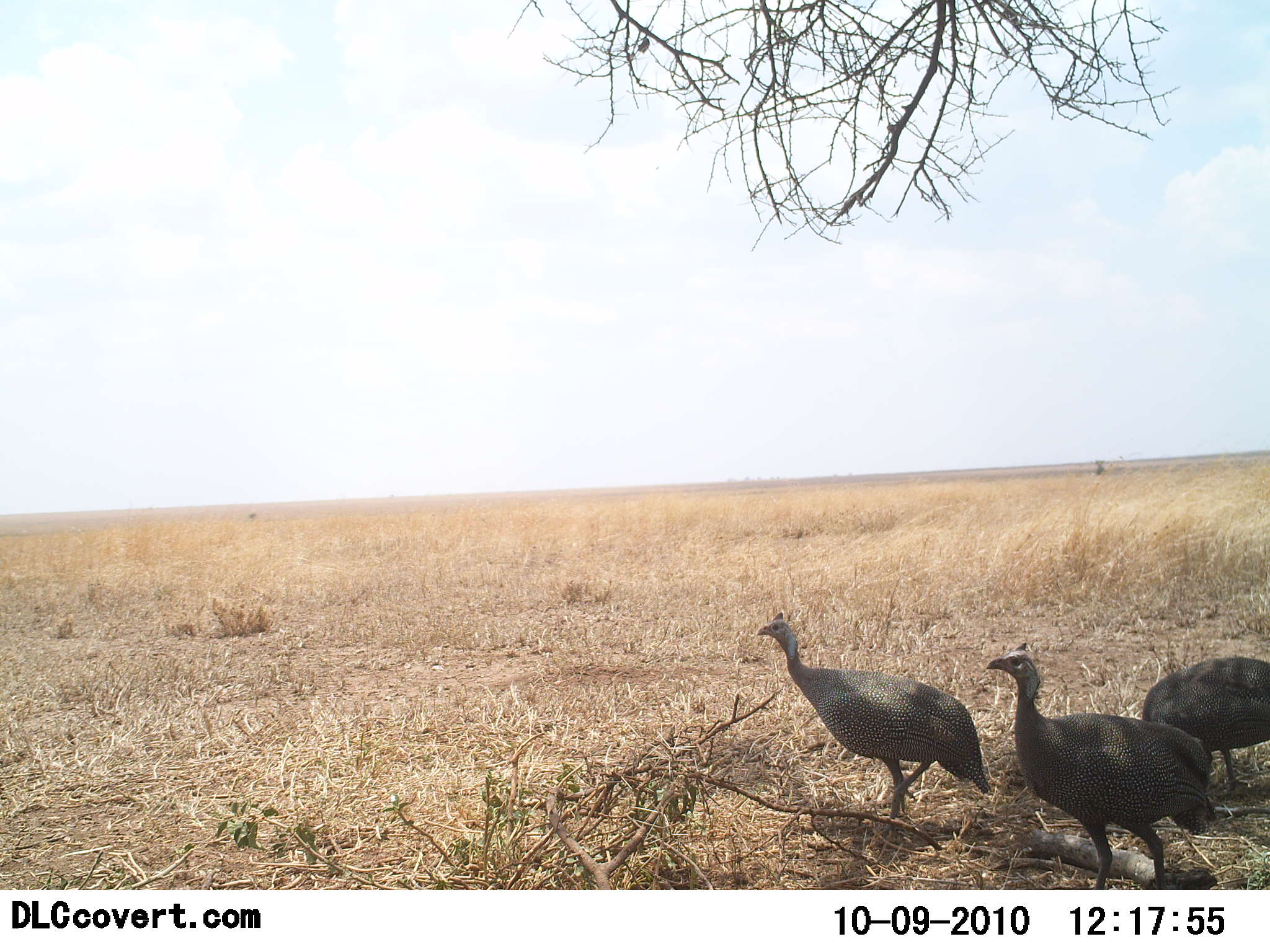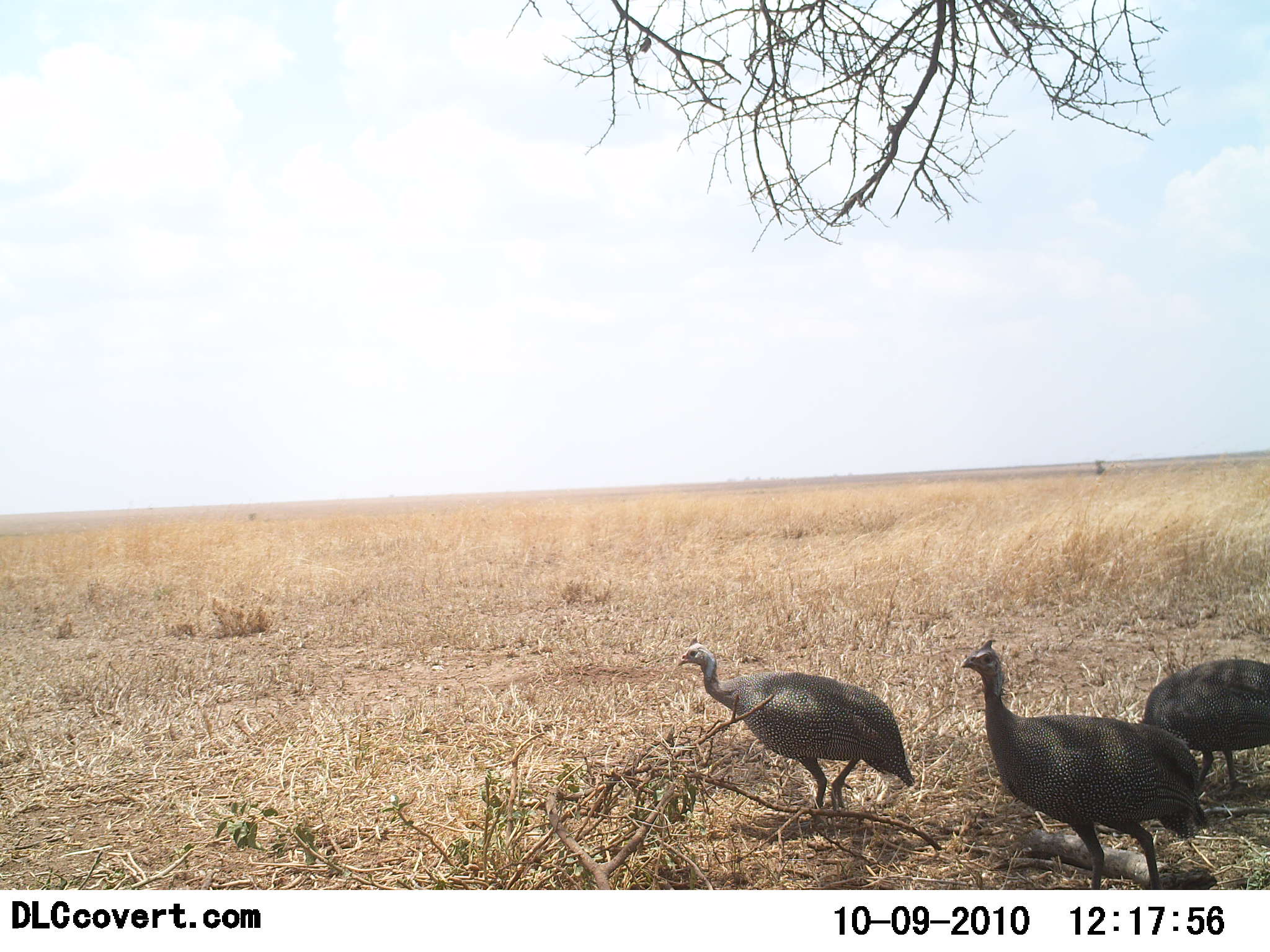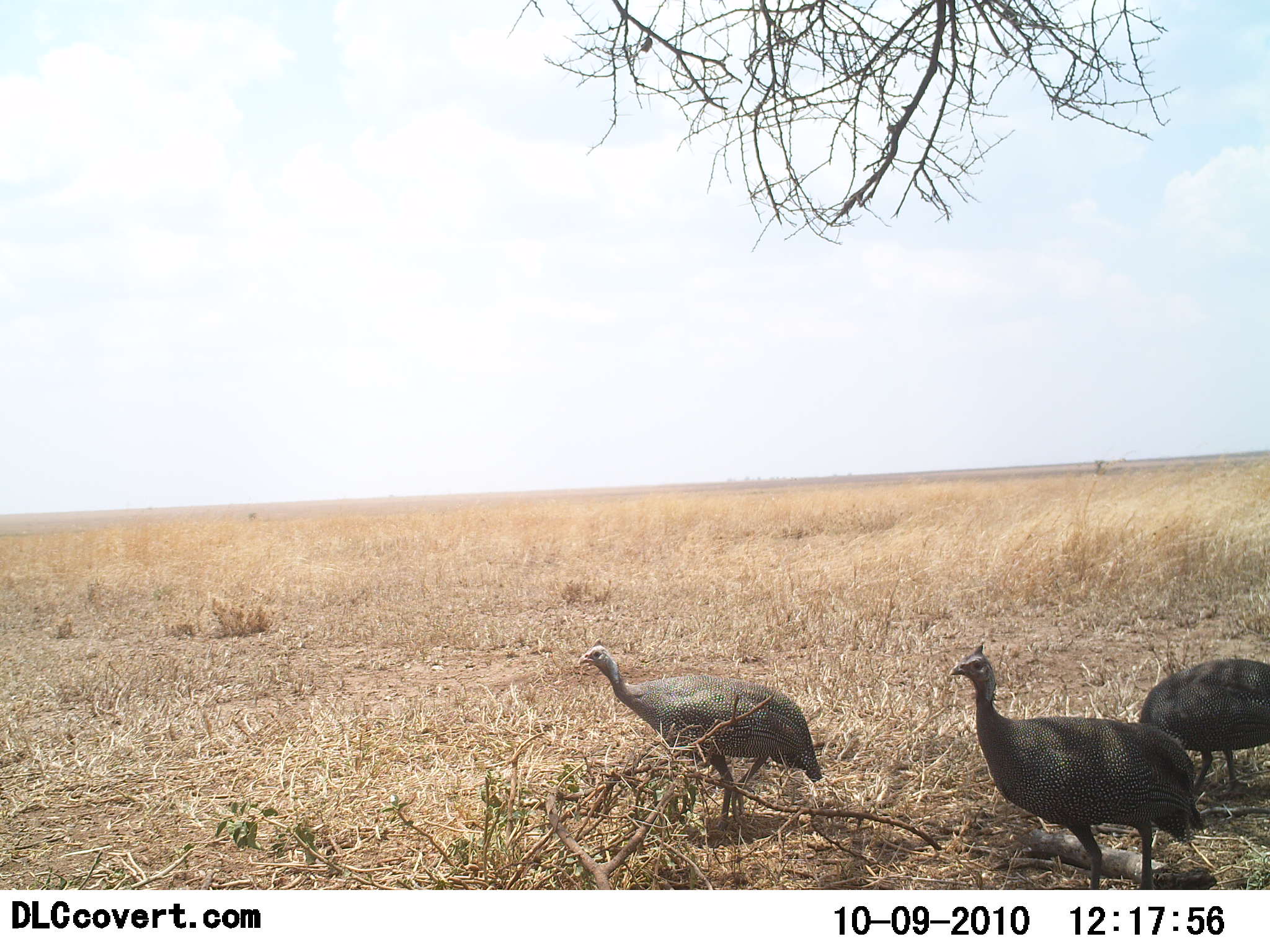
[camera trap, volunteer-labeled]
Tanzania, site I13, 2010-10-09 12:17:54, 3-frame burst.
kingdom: Animalia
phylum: Chordata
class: Aves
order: Galliformes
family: Numididae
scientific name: Numididae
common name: guinea fowl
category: guineafowl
Guineafowl (guinea fowl) (Numididae), count 3. Behavior (volunteer vote fractions): standing 45%, resting 0%, moving 82%, interacting 0%. Young present (vote fraction): 0%. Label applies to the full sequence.